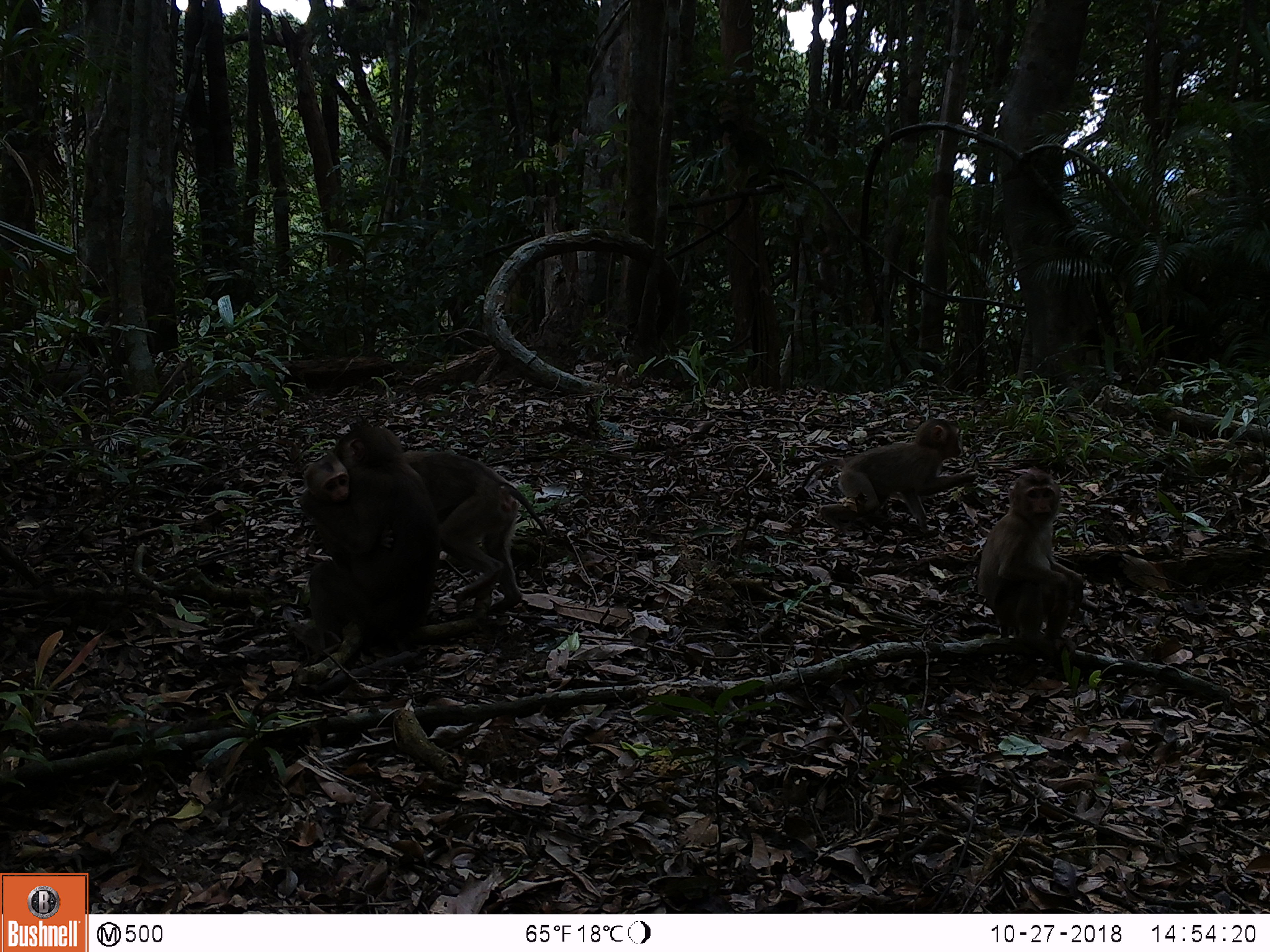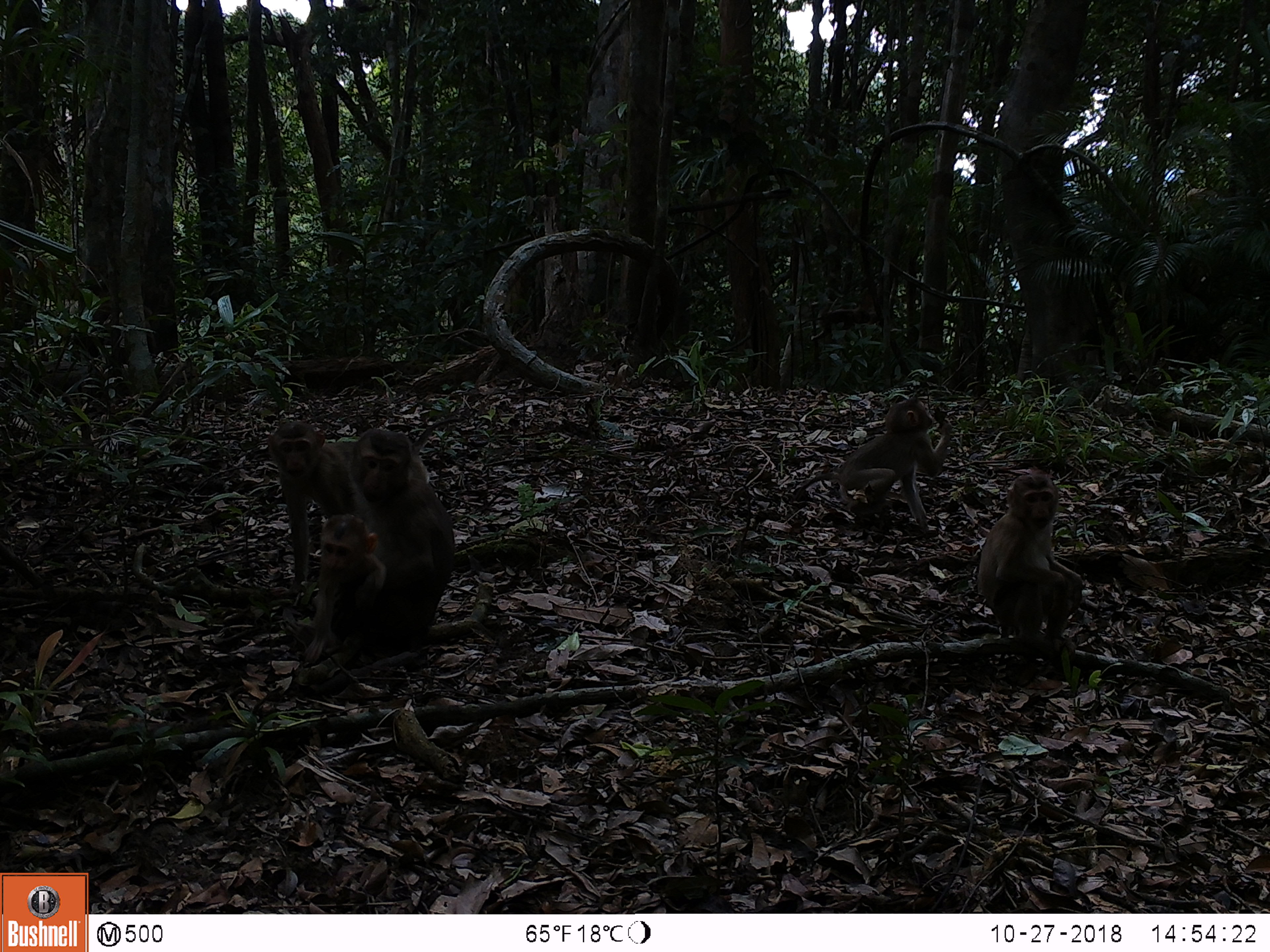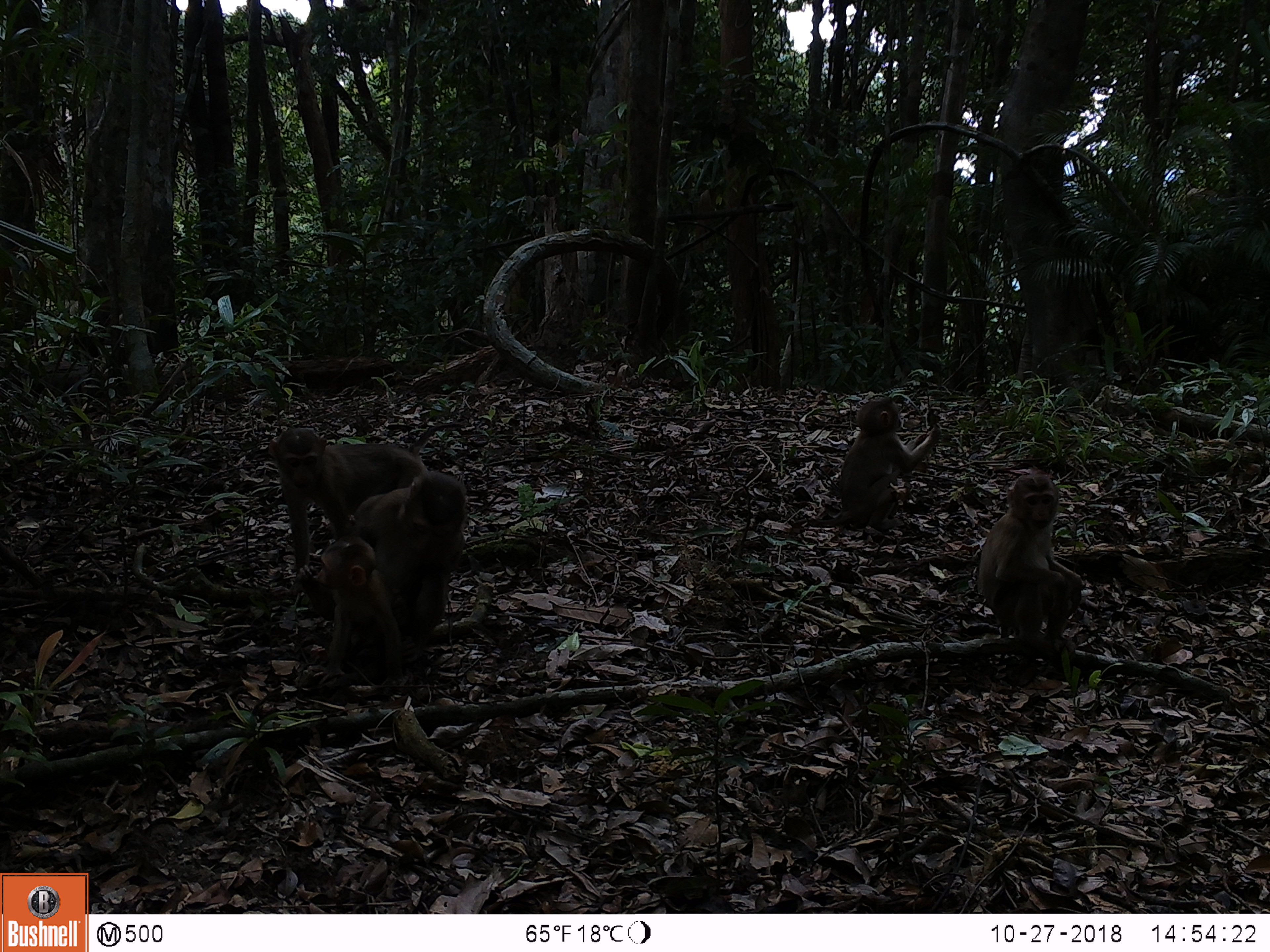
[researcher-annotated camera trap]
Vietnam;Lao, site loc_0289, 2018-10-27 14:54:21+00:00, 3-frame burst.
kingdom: Animalia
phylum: Chordata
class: Mammalia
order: Primates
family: Cercopithecidae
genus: Macaca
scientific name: Macaca nemestrina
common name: pig-tailed macaque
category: pig tailed macaque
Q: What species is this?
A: Pig tailed macaque (pig-tailed macaque) (Macaca nemestrina).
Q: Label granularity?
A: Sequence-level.